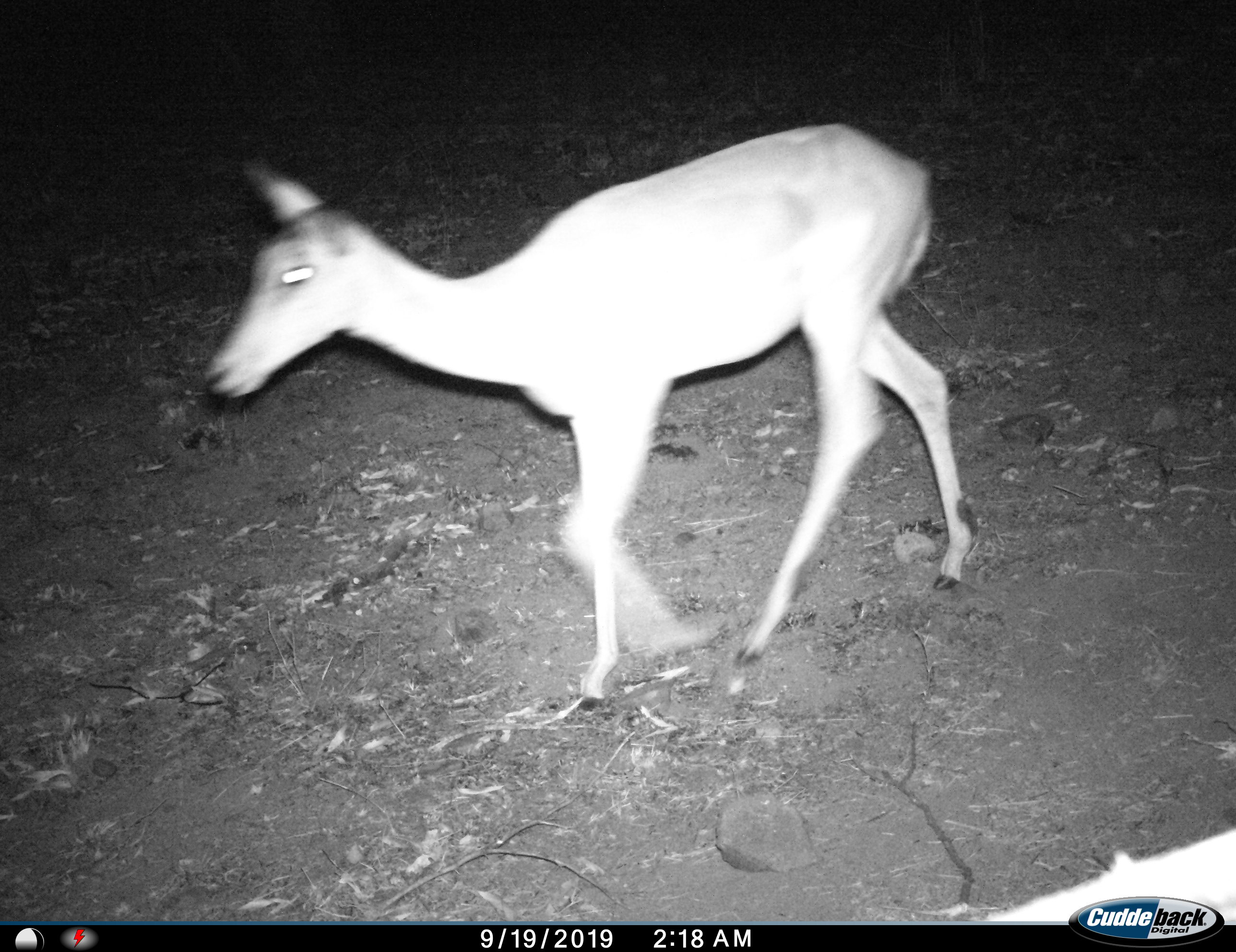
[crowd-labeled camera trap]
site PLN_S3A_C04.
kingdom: Animalia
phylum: Chordata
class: Mammalia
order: Artiodactyla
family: Bovidae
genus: Aepyceros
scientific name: Aepyceros melampus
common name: impala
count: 1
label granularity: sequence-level